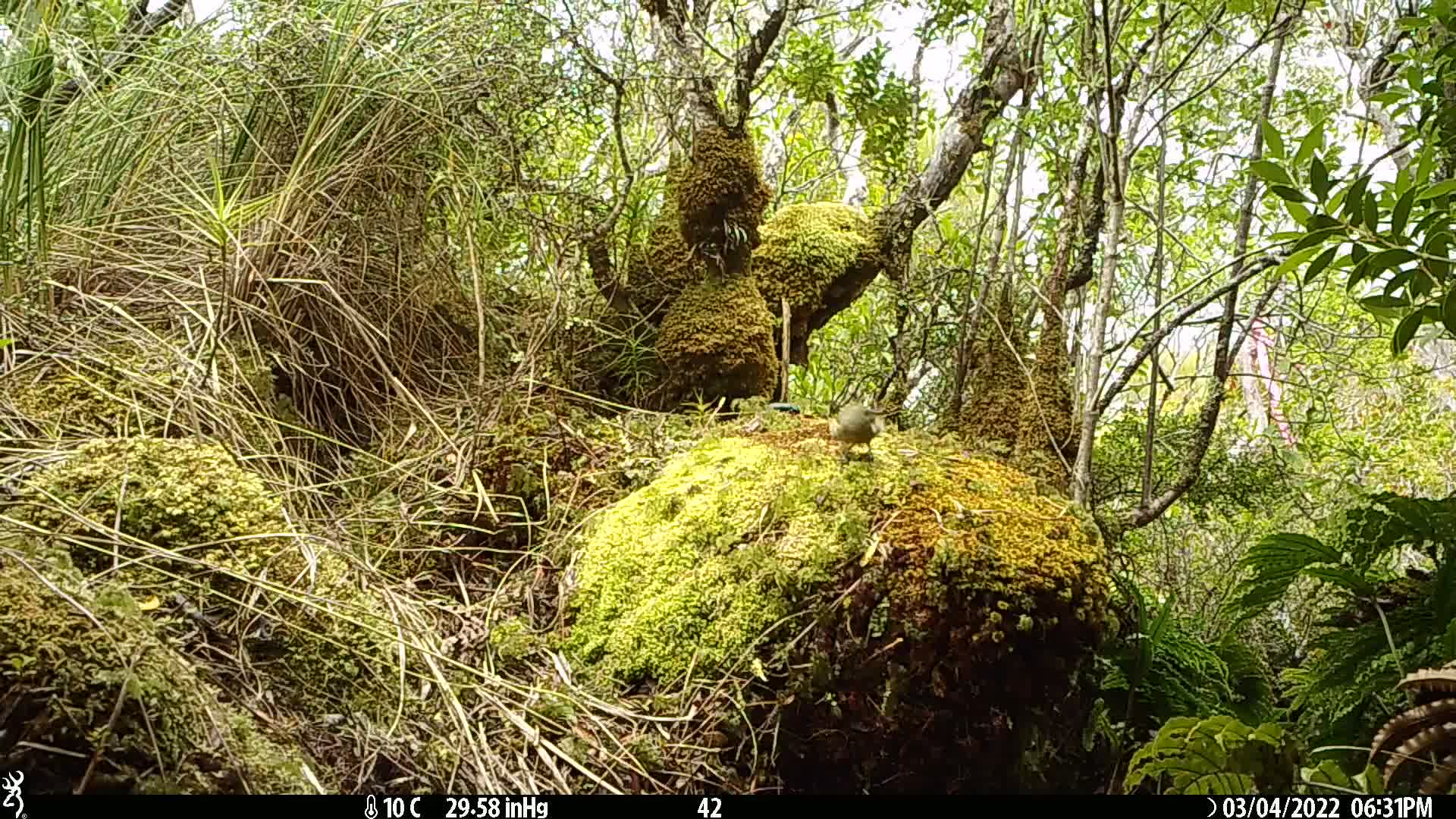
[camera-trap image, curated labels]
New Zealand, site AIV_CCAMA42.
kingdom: Animalia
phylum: Chordata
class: Aves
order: Passeriformes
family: Meliphagidae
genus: Anthornis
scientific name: Anthornis melanura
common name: new zealand bellbird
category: bellbird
Bellbird (new zealand bellbird) (Anthornis melanura).